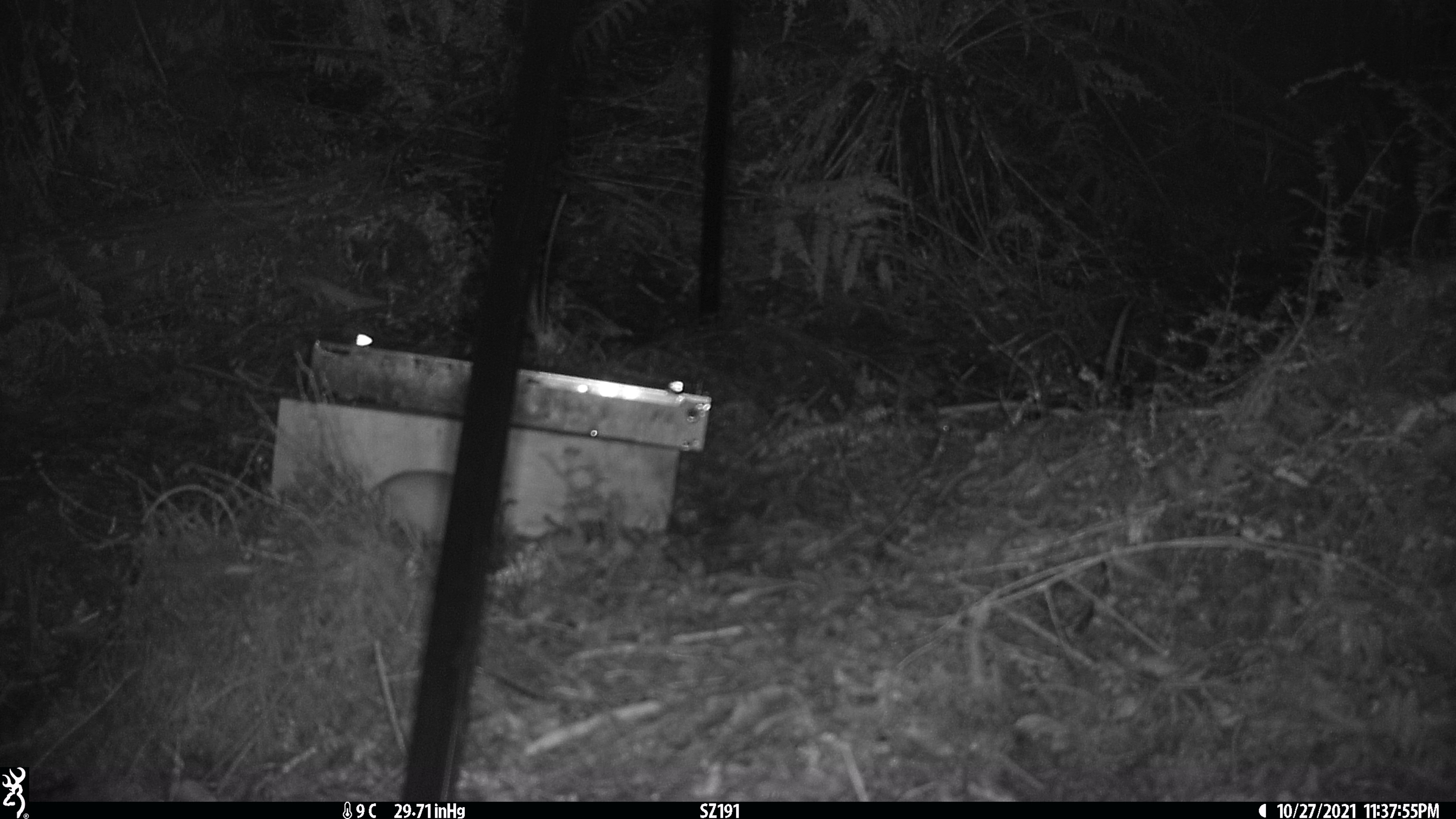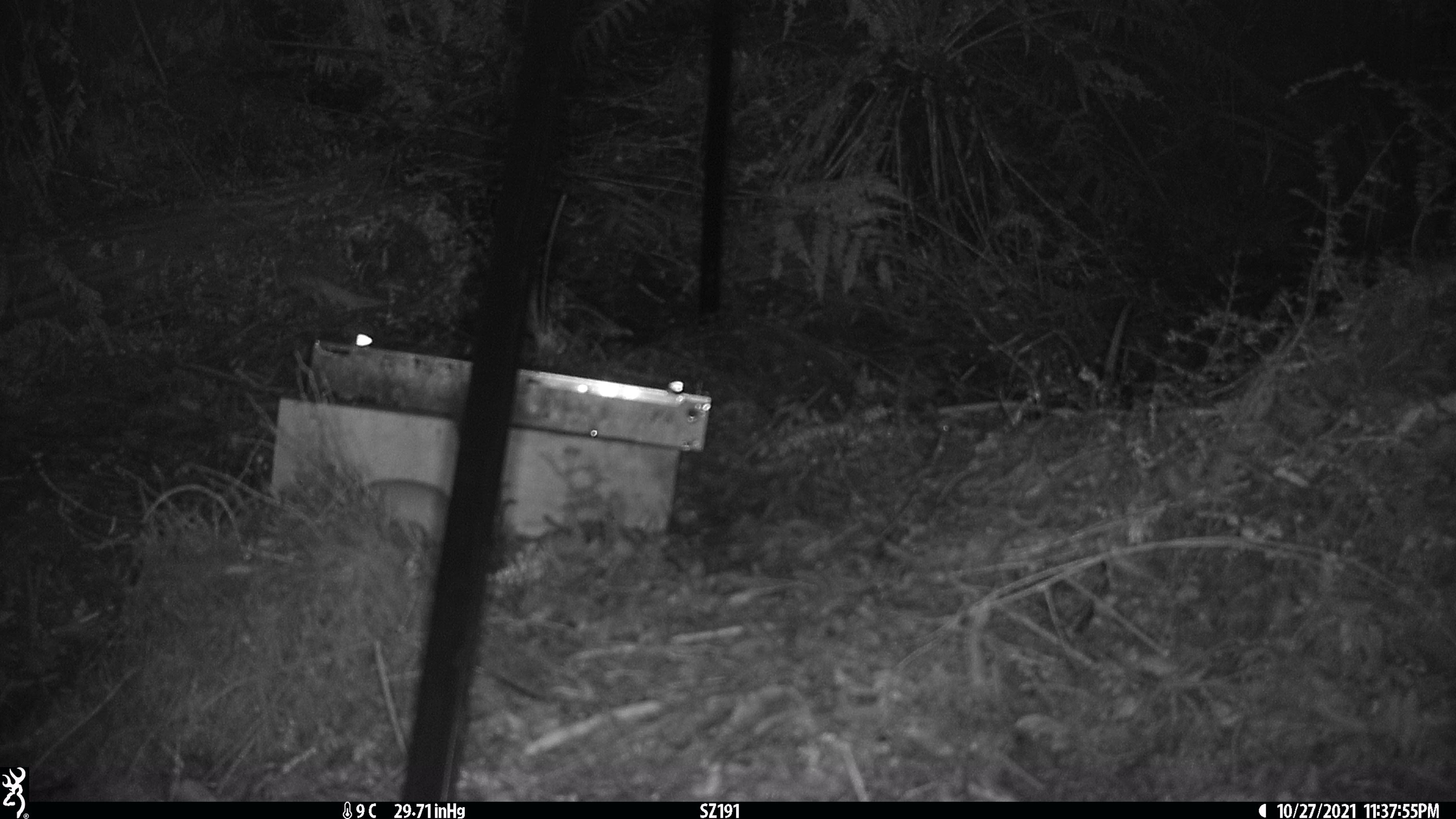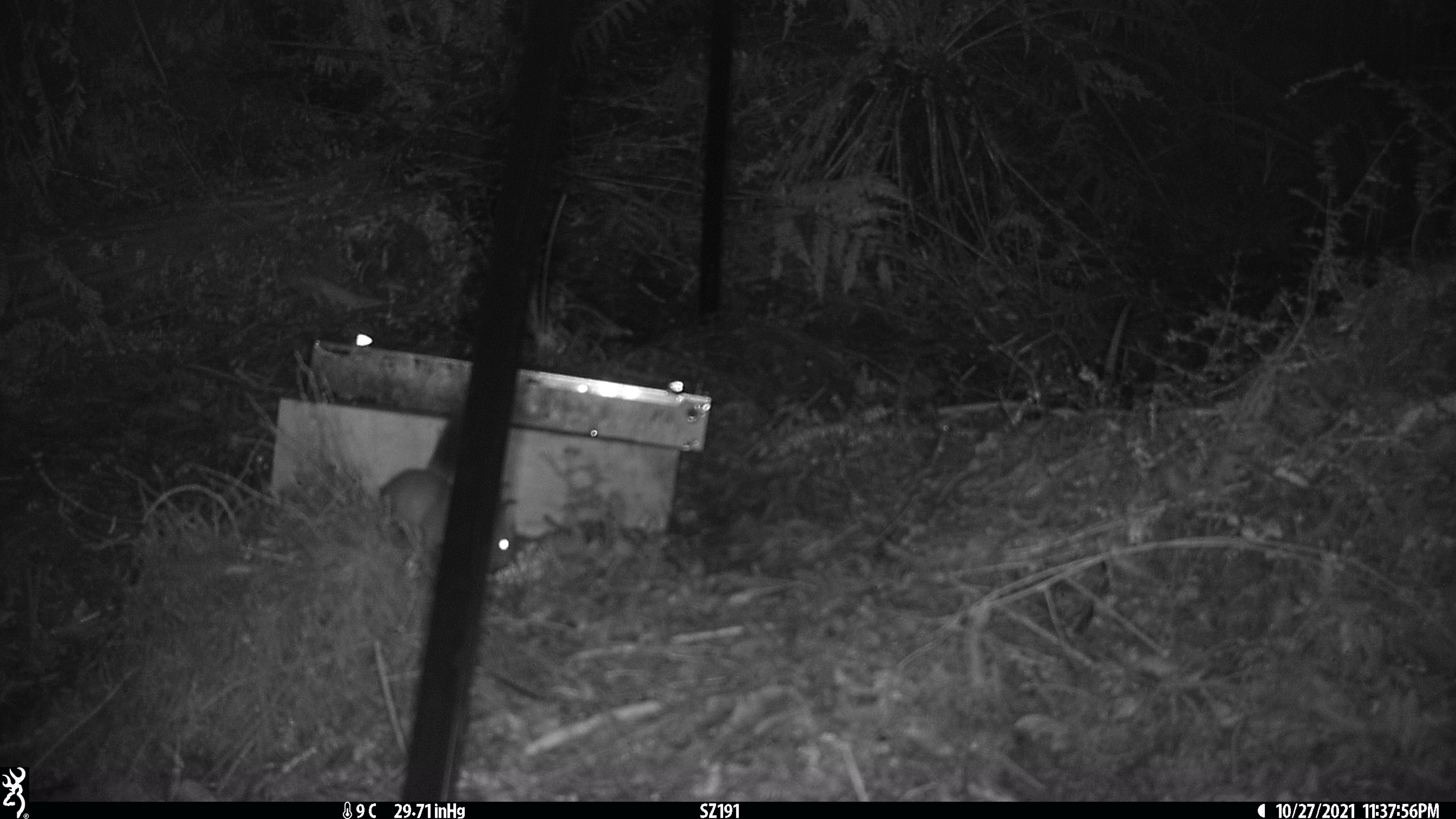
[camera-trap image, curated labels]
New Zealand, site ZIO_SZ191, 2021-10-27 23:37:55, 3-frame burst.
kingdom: Animalia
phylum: Chordata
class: Mammalia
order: Carnivora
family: Mustelidae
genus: Mustela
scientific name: Mustela erminea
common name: stoat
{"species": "stoat (Mustela erminea)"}